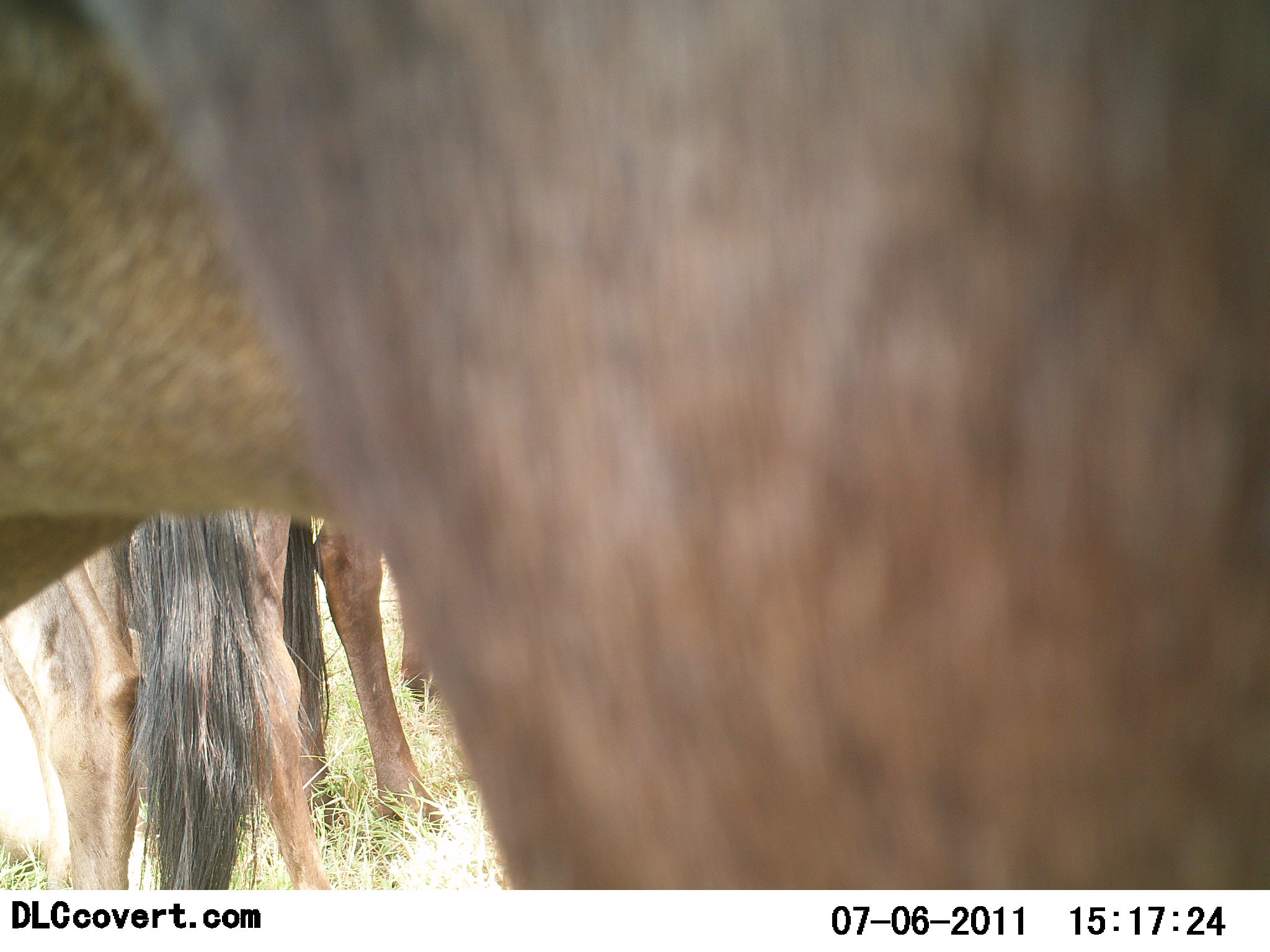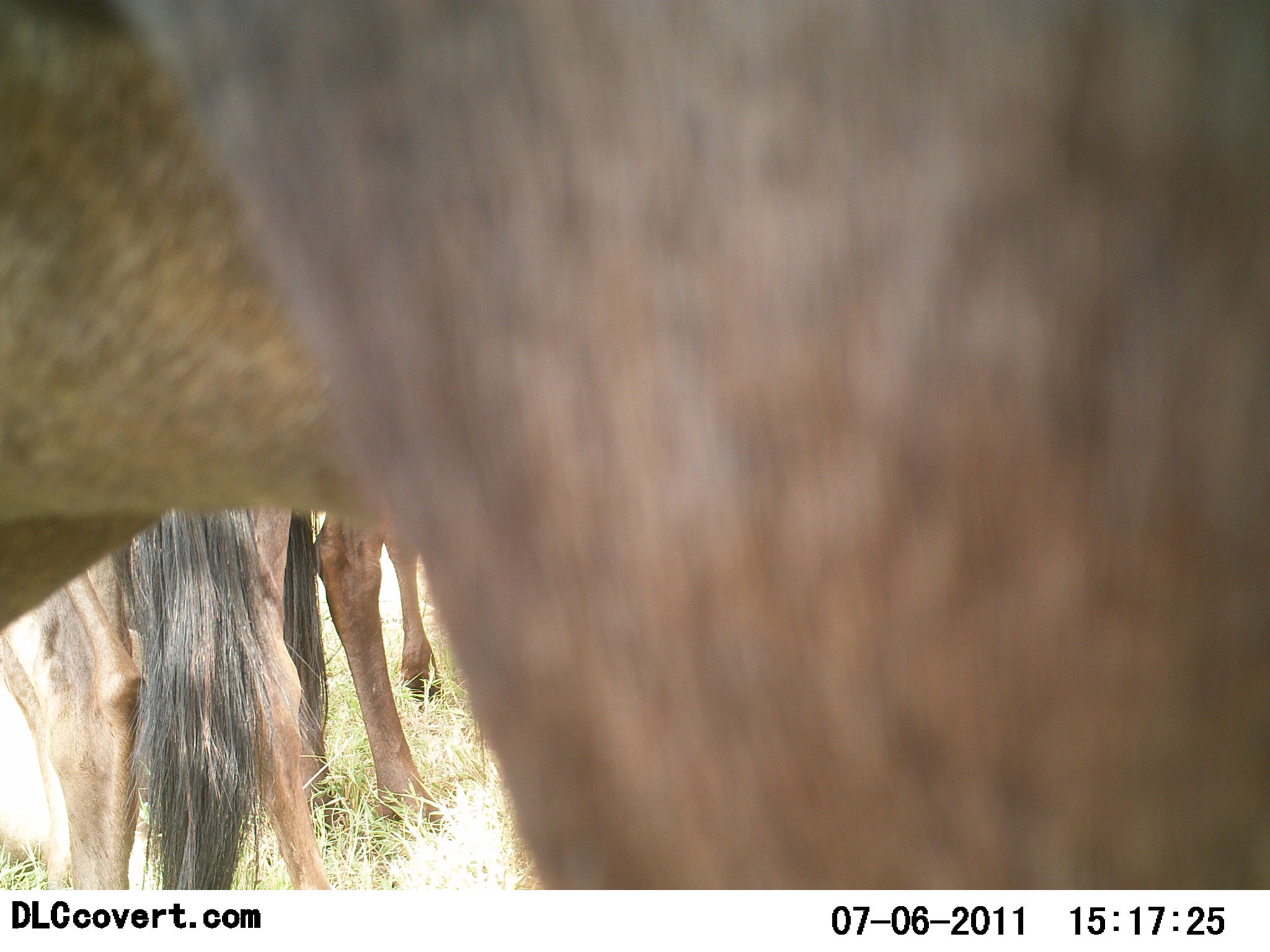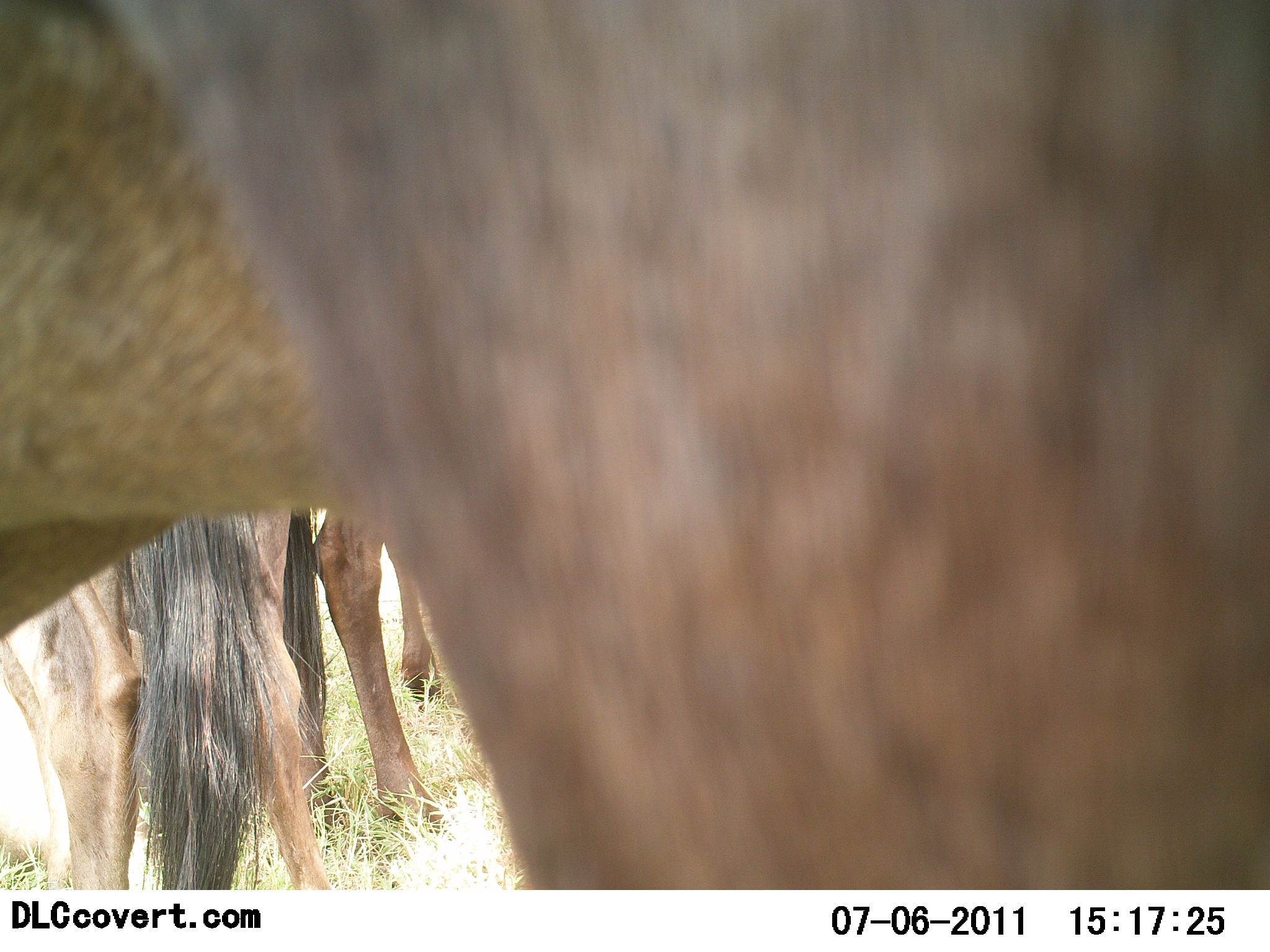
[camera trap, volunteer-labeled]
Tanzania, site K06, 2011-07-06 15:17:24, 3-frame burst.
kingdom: Animalia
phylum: Chordata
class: Mammalia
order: Artiodactyla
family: Bovidae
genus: Connochaetes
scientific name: Connochaetes taurinus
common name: blue wildebeest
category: wildebeest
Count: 3.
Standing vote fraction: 100%.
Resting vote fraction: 10%.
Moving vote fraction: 10%.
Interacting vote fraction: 20%.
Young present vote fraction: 0%.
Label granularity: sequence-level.